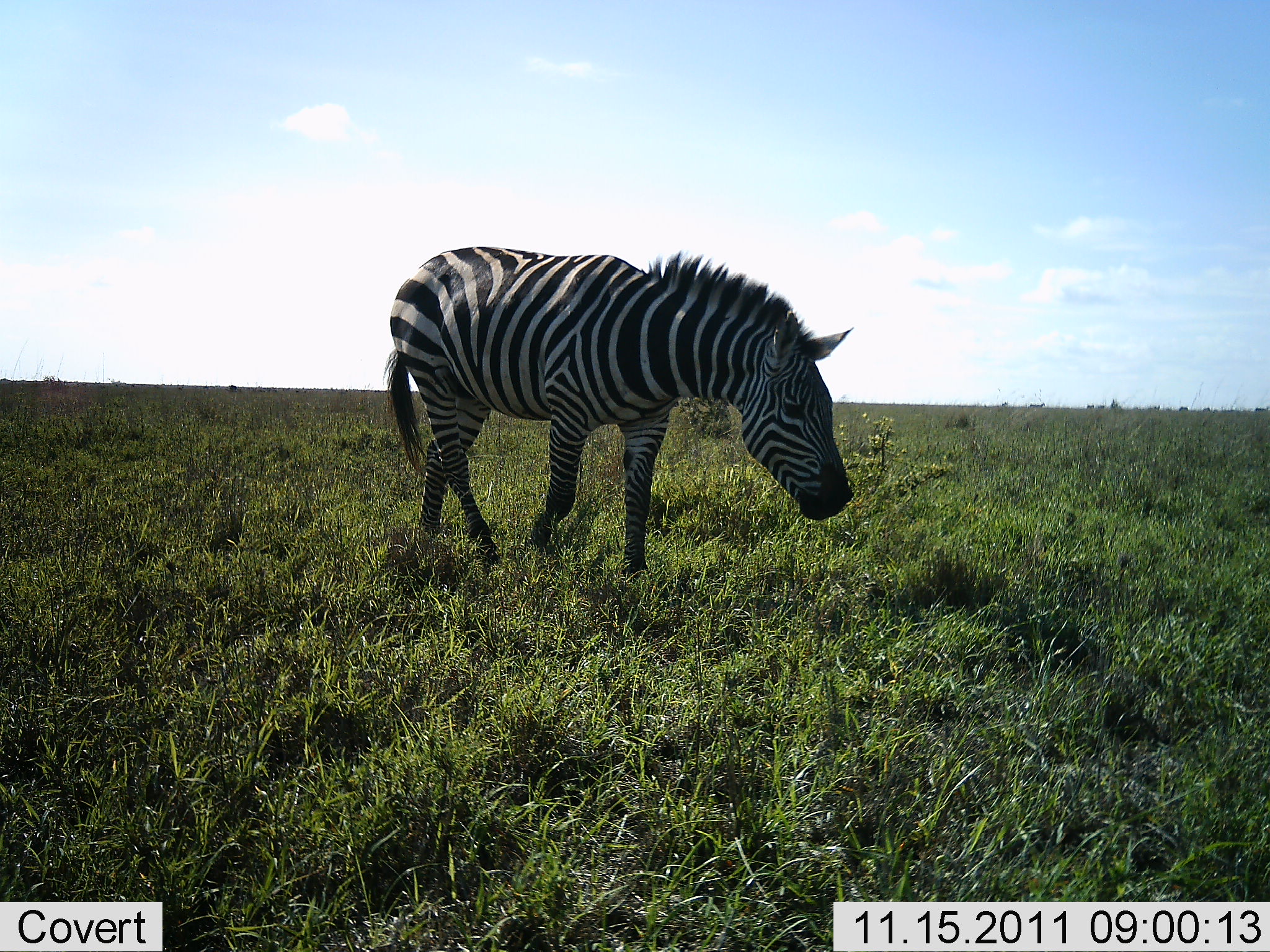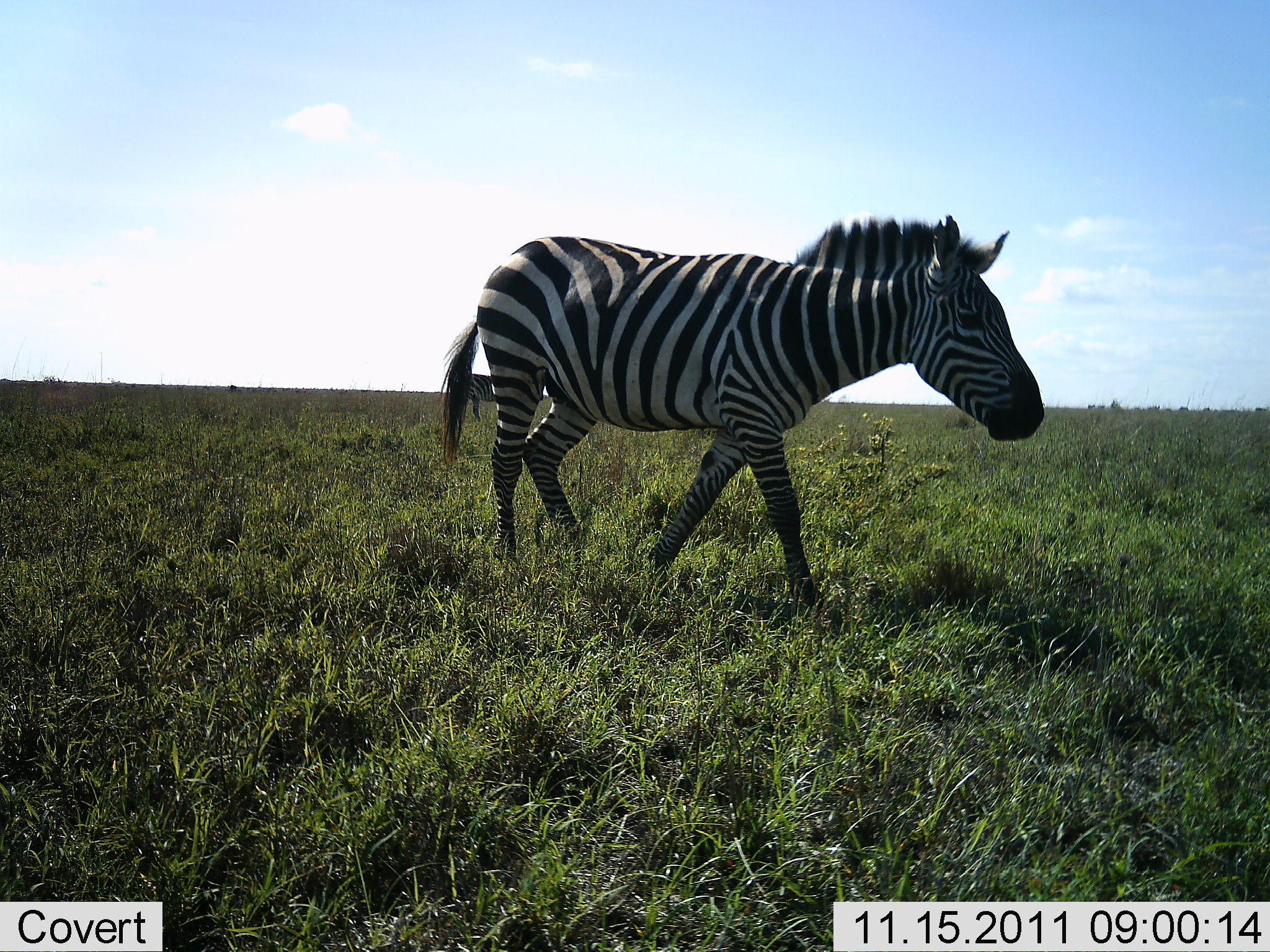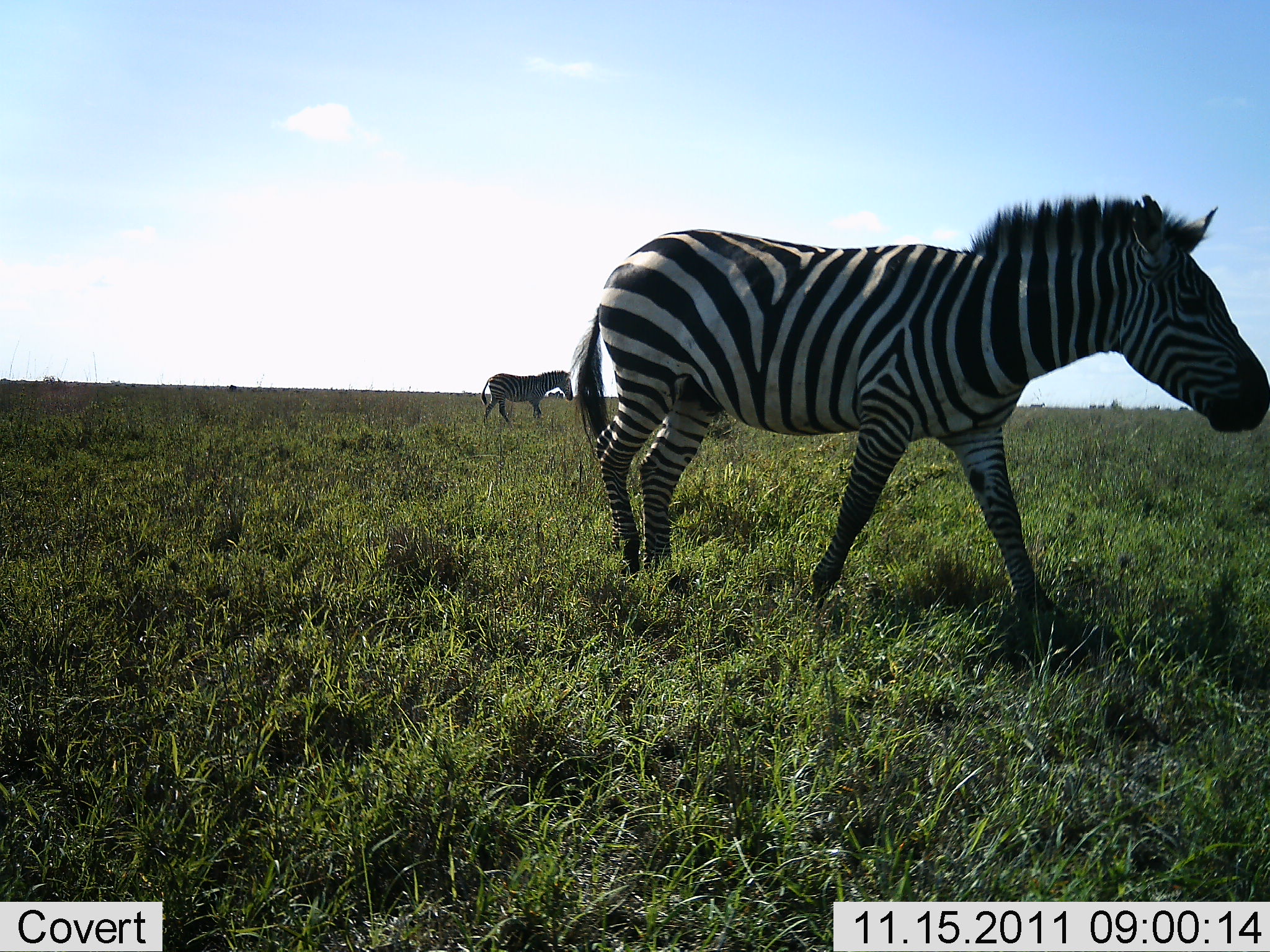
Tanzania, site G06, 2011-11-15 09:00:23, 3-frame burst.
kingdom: Animalia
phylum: Chordata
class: Mammalia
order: Perissodactyla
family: Equidae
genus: Equus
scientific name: Equus quagga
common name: plains zebra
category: zebra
Zebra (plains zebra) (Equus quagga), count 2. Behavior (volunteer vote fractions): standing 0%, resting 0%, moving 100%, interacting 0%. Young present (vote fraction): 0%. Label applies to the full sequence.